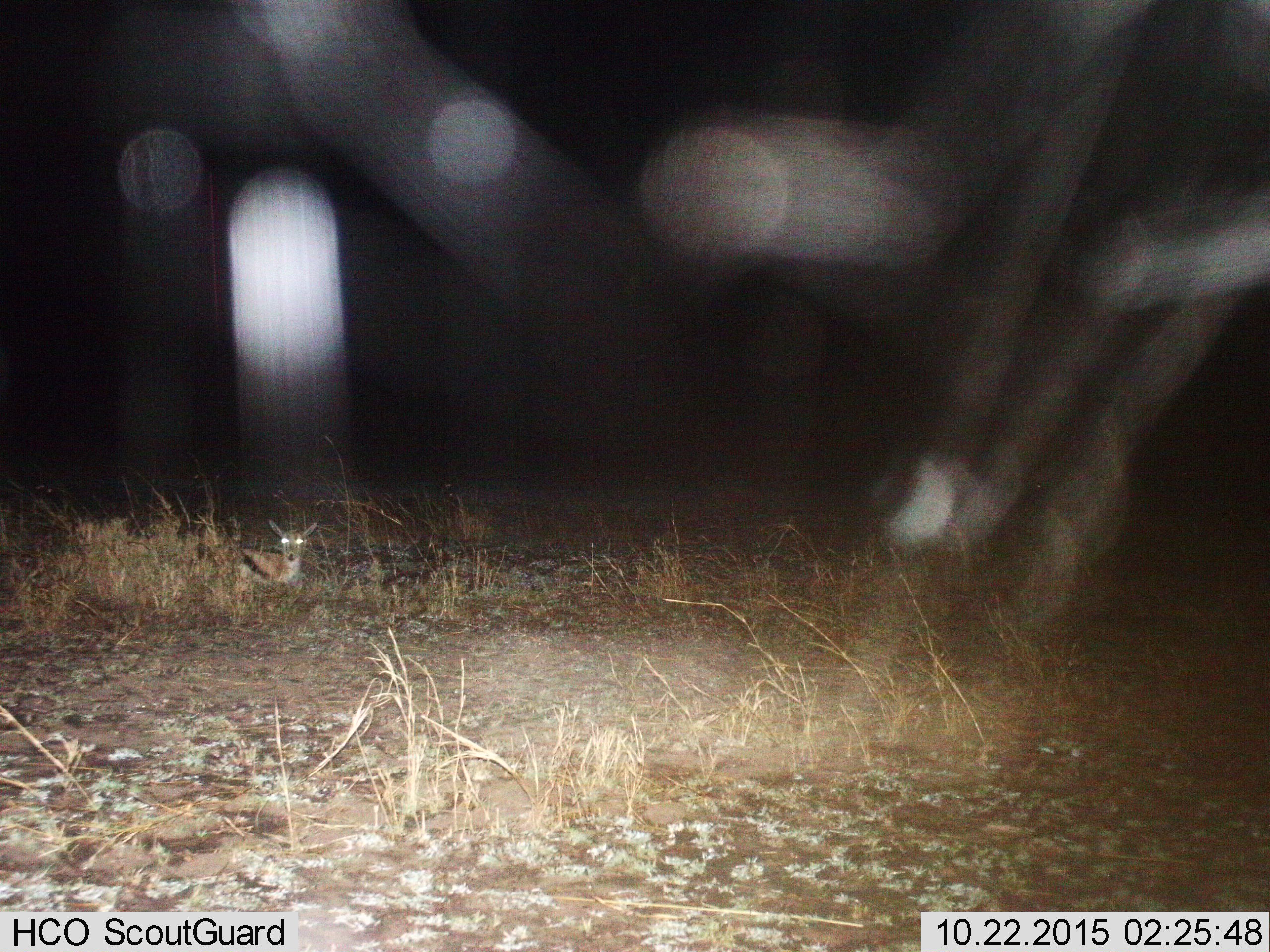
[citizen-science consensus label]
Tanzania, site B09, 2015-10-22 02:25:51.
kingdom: Animalia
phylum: Chordata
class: Mammalia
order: Artiodactyla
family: Bovidae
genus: Eudorcas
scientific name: Eudorcas thomsonii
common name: thomson's gazelle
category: gazellethomsons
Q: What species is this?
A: Gazellethomsons (thomson's gazelle) (Eudorcas thomsonii).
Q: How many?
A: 1.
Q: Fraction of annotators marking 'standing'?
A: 0%.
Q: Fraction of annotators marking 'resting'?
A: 100%.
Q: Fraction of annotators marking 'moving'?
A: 0%.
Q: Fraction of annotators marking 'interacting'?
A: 0%.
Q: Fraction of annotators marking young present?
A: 14%.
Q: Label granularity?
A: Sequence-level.